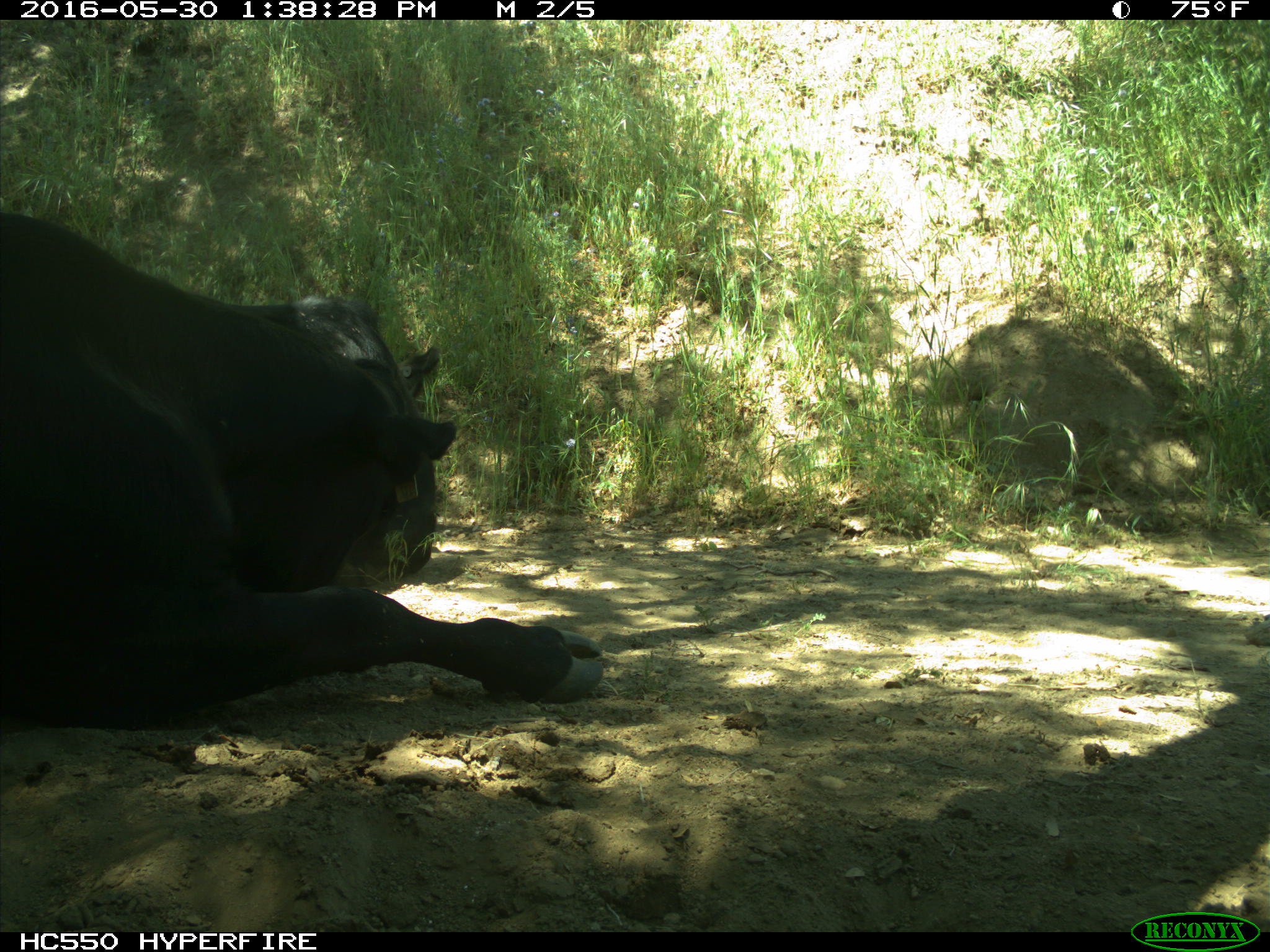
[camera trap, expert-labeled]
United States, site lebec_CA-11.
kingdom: Animalia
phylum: Chordata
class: Mammalia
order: Artiodactyla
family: Bovidae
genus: Bos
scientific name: Bos taurus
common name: domestic cow